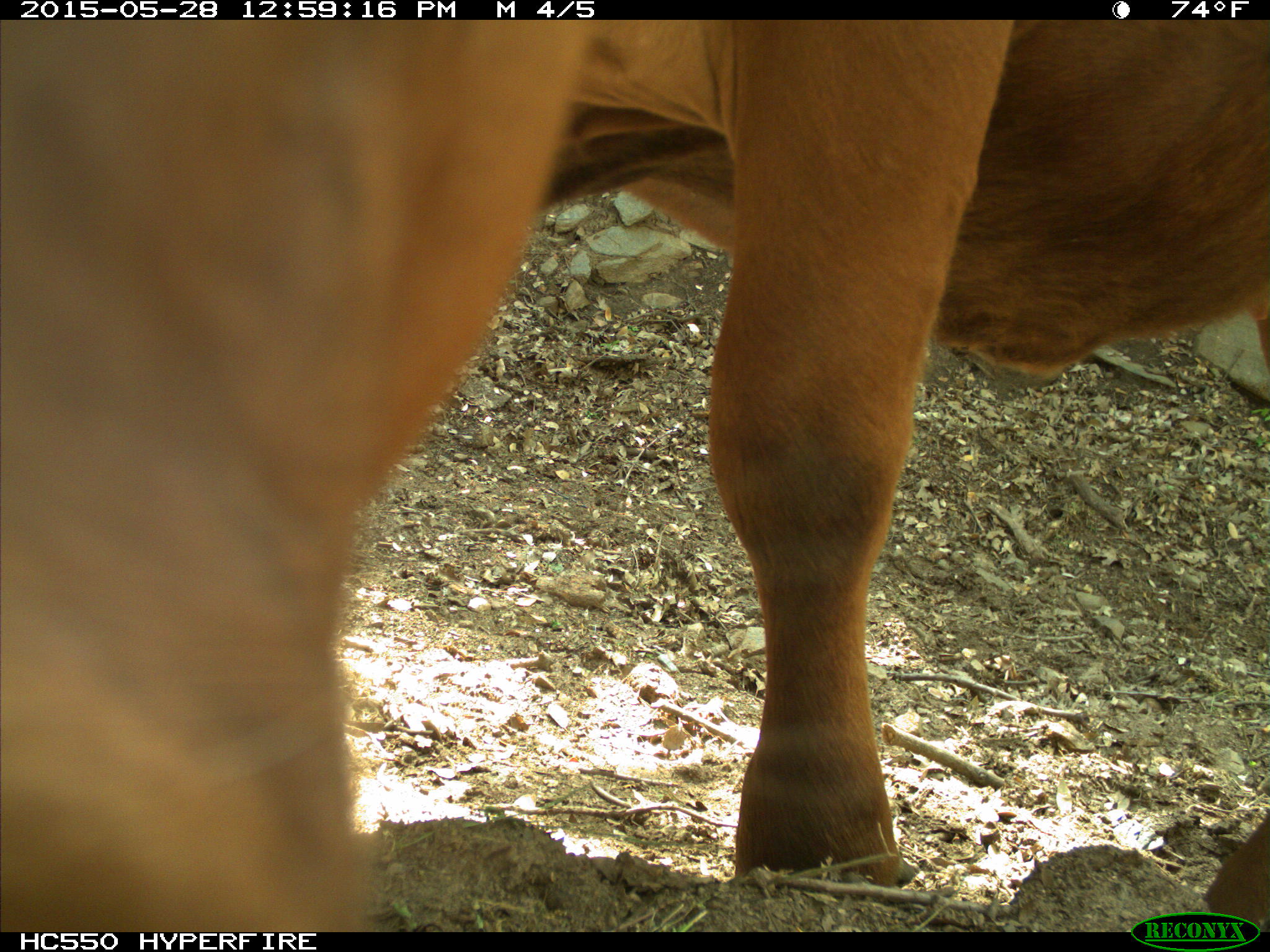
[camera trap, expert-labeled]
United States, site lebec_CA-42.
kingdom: Animalia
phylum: Chordata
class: Mammalia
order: Artiodactyla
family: Bovidae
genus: Bos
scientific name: Bos taurus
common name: domestic cow